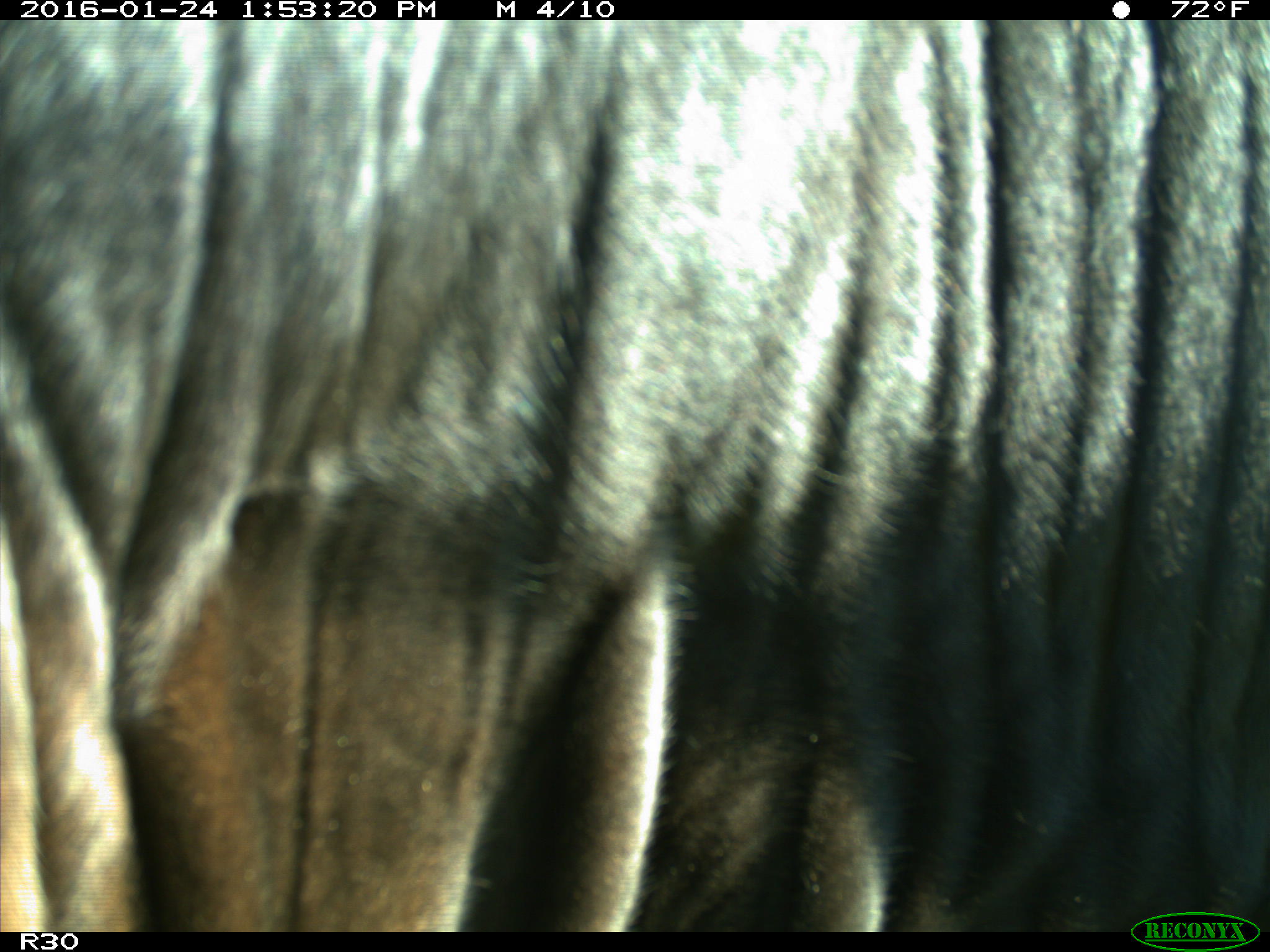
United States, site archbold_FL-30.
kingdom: Animalia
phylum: Chordata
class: Mammalia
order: Artiodactyla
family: Bovidae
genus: Bos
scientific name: Bos taurus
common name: domestic cow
Bos taurus (domestic cow).